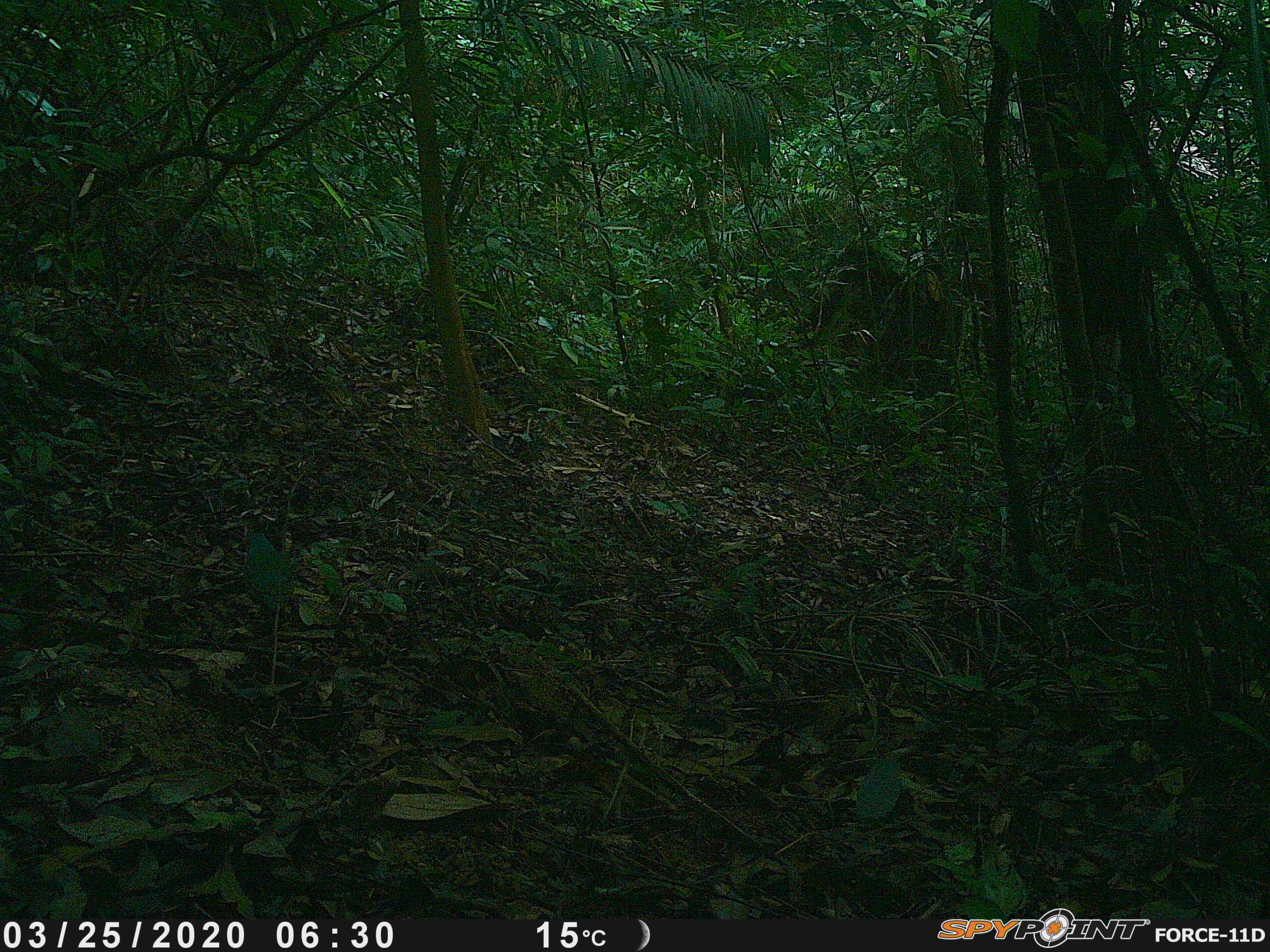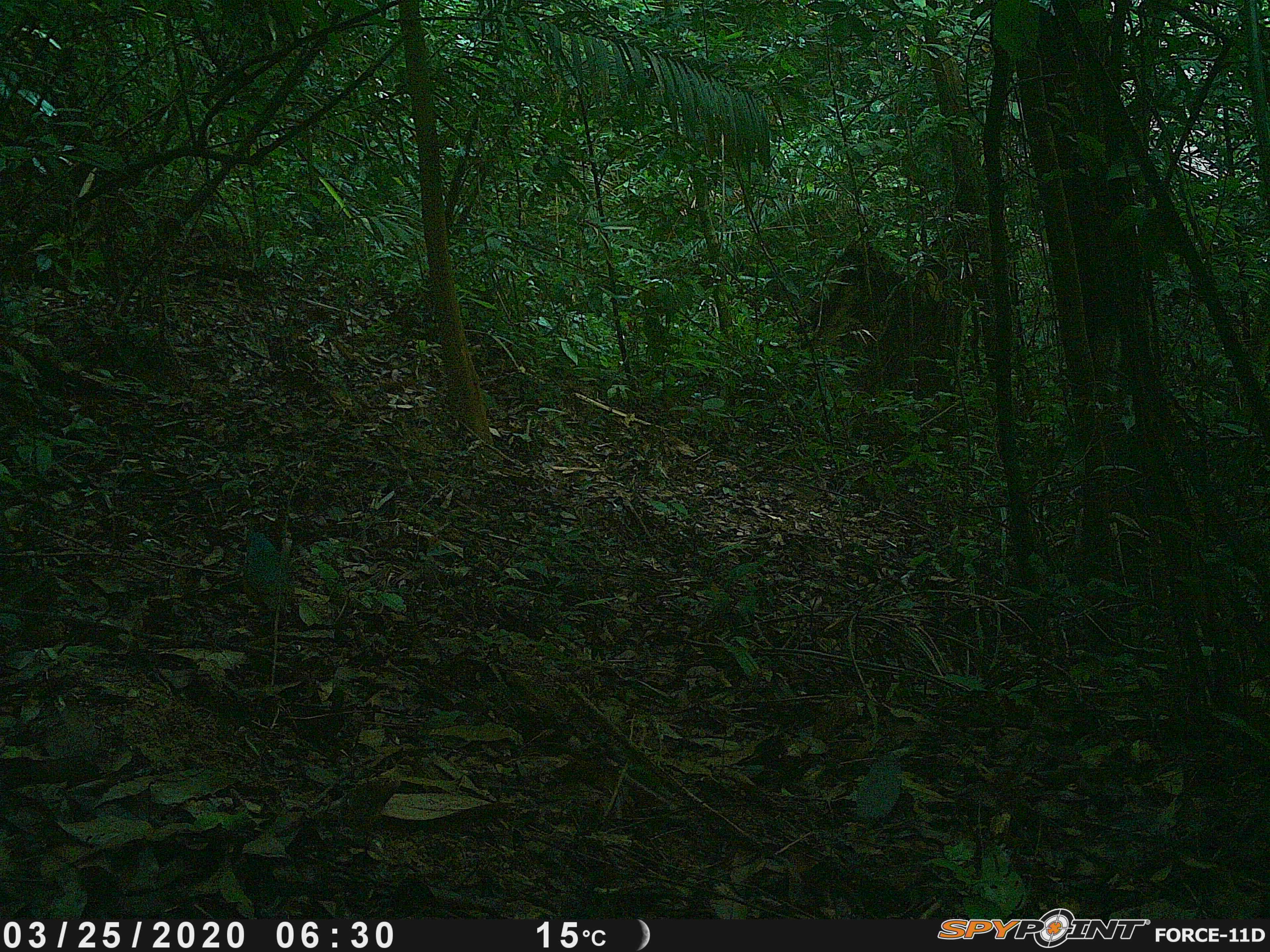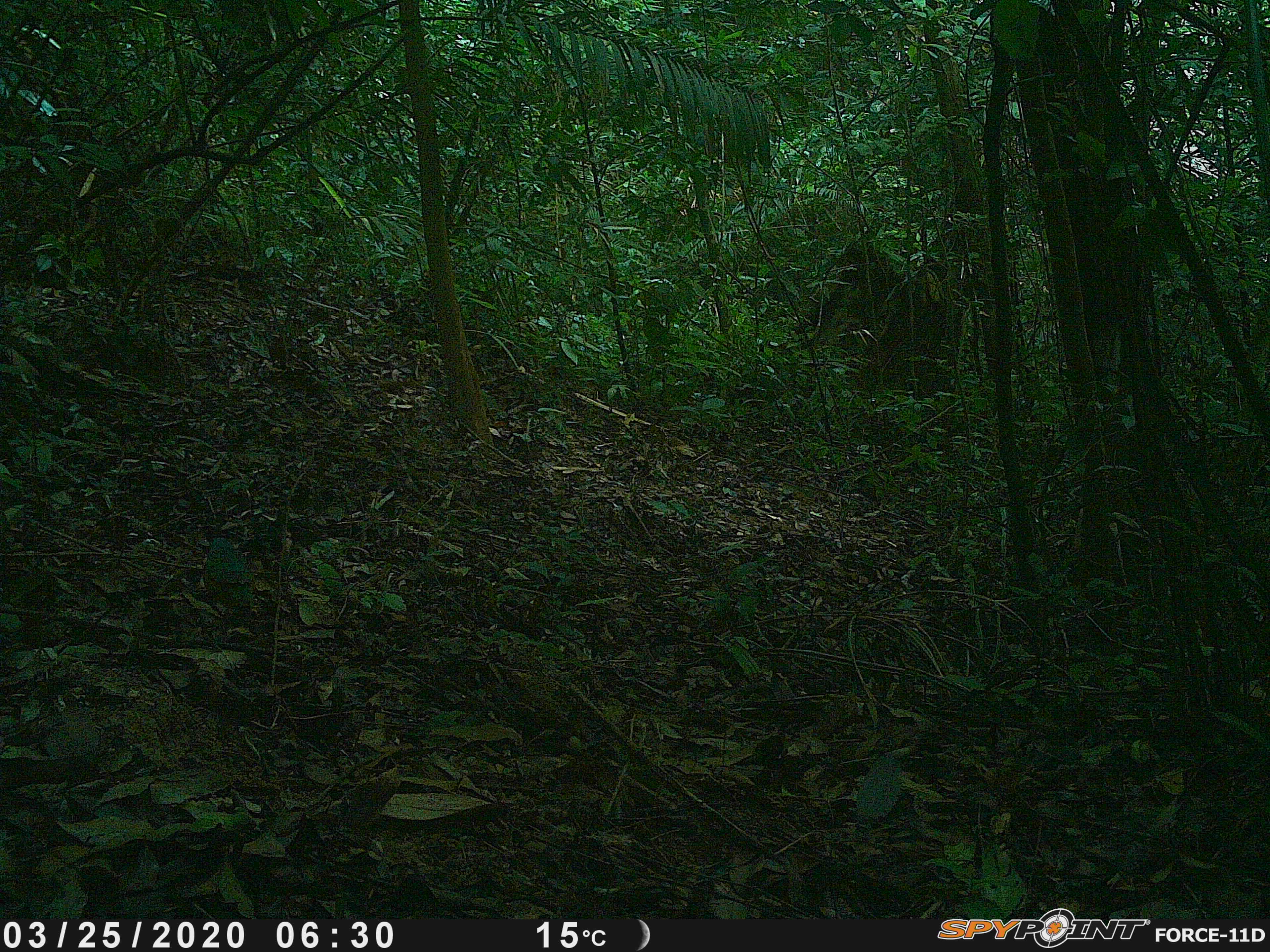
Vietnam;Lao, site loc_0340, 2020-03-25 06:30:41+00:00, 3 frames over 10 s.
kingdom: Animalia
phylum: Chordata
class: Aves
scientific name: Aves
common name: bird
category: unidentified bird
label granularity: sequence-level